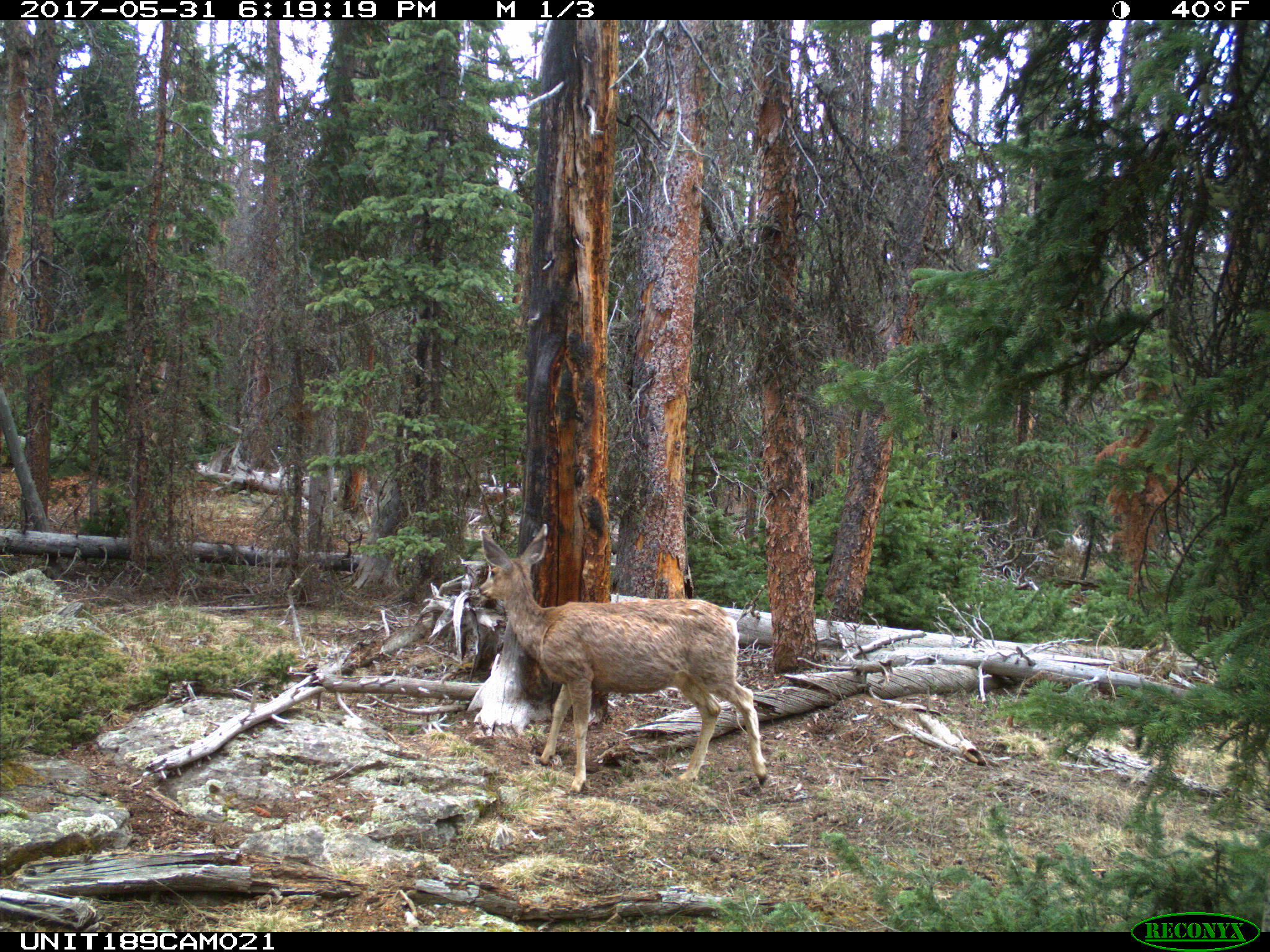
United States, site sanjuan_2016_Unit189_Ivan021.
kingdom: Animalia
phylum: Chordata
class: Mammalia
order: Artiodactyla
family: Cervidae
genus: Odocoileus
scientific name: Odocoileus hemionus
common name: mule deer